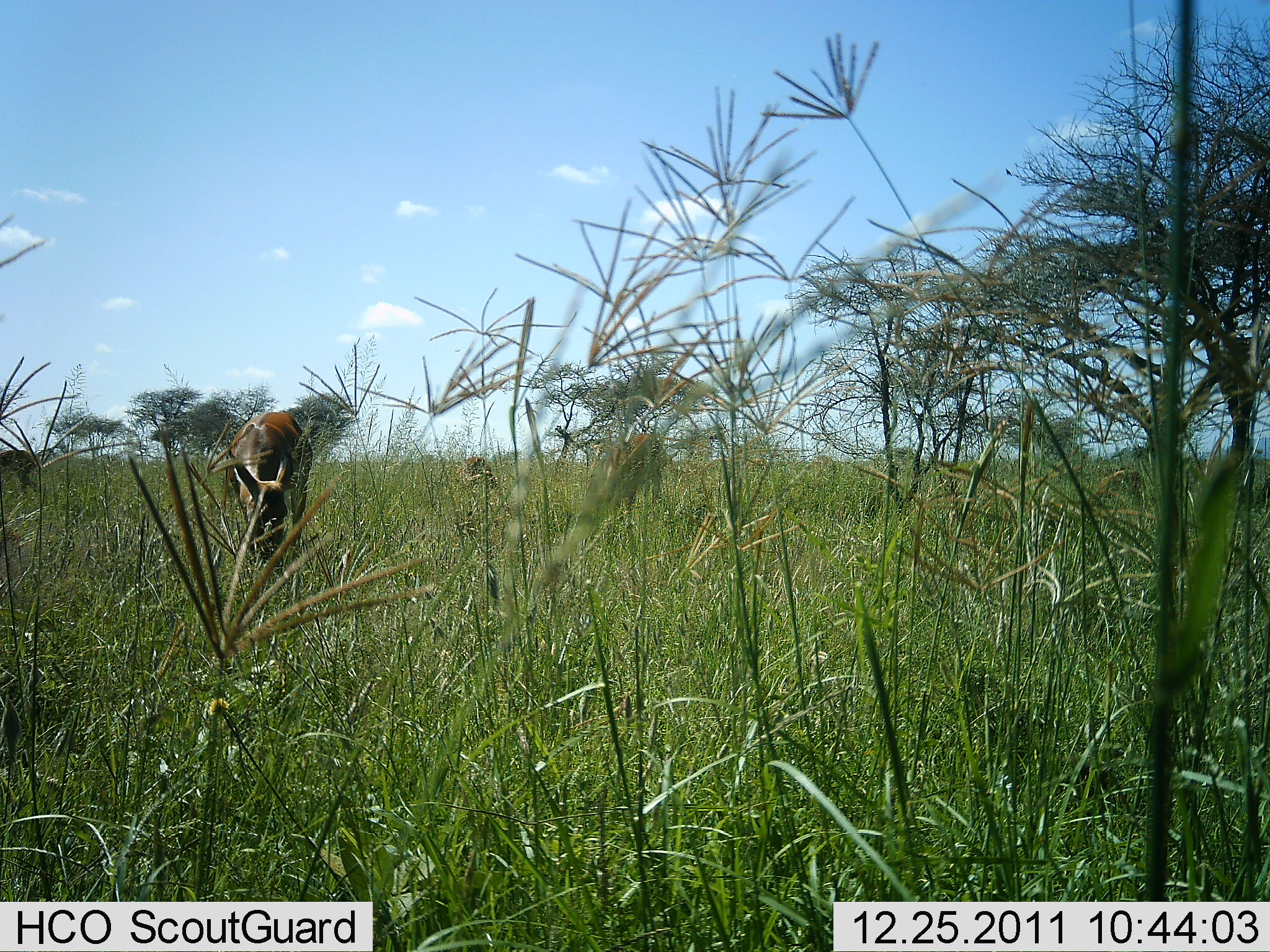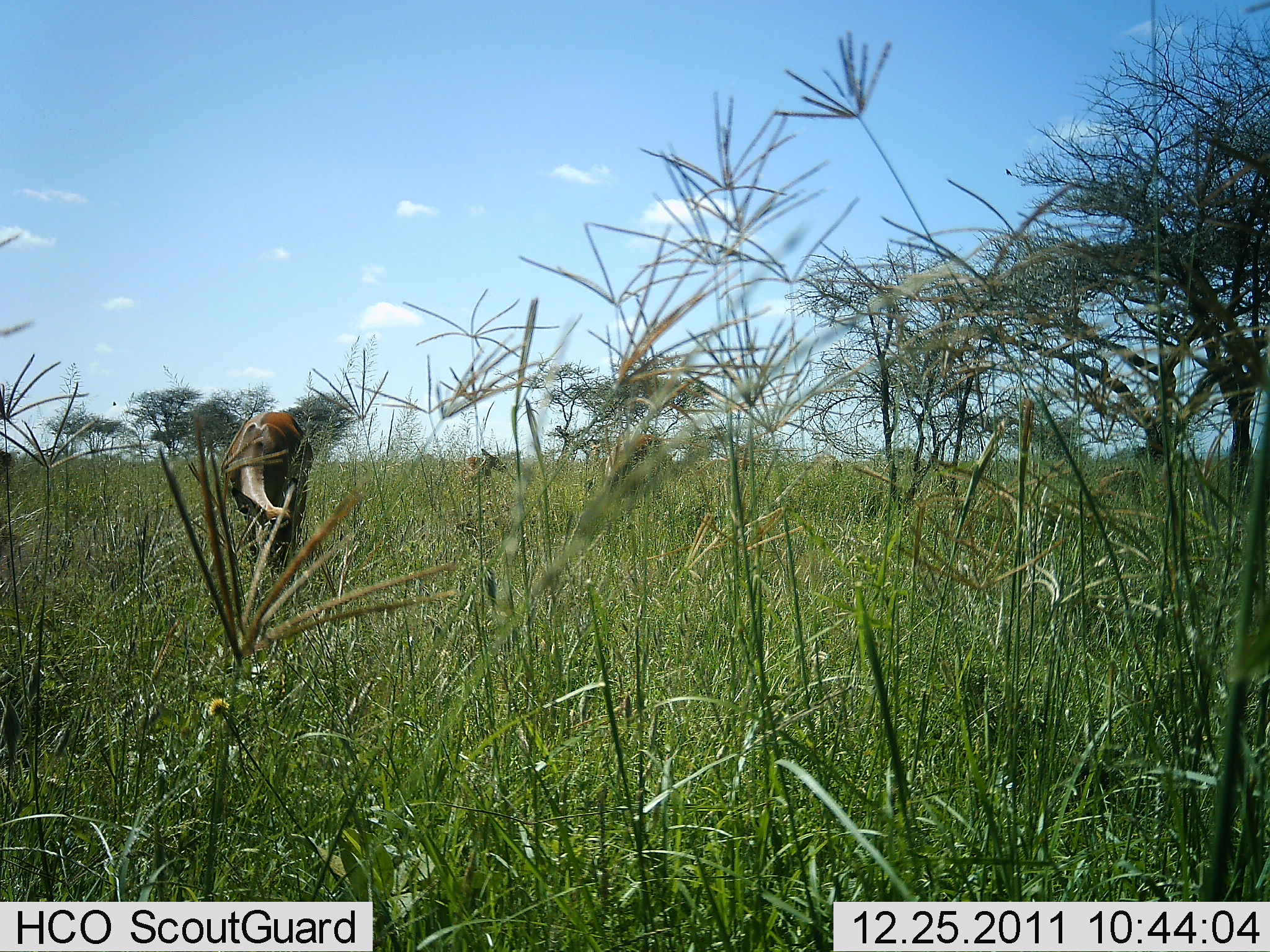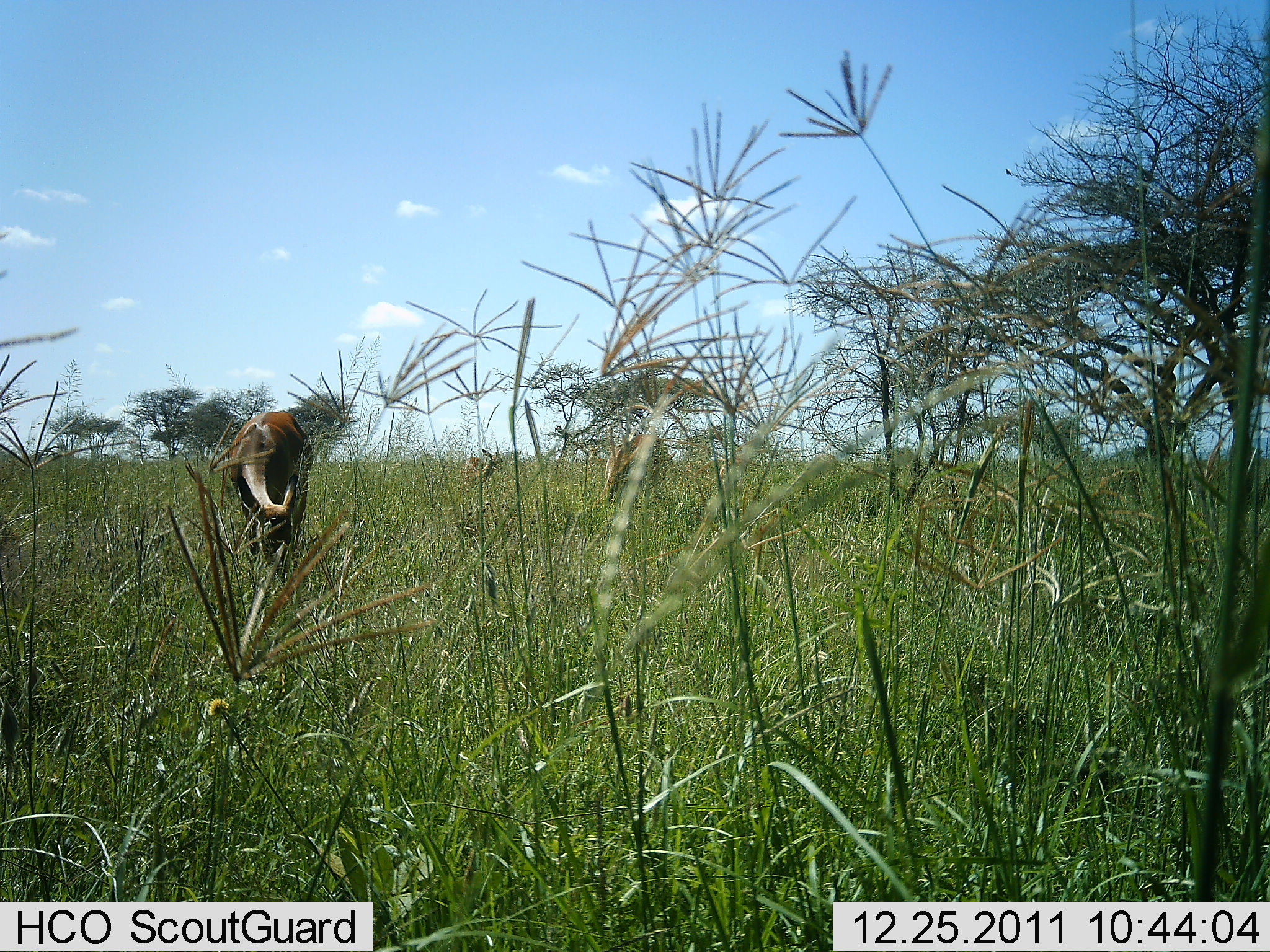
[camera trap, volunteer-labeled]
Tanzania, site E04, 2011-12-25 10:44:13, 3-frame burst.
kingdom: Animalia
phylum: Chordata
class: Mammalia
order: Artiodactyla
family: Bovidae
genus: Damaliscus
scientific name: Damaliscus lunatus jimela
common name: topi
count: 1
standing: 25%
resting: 0%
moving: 0%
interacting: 0%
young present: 0%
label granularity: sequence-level